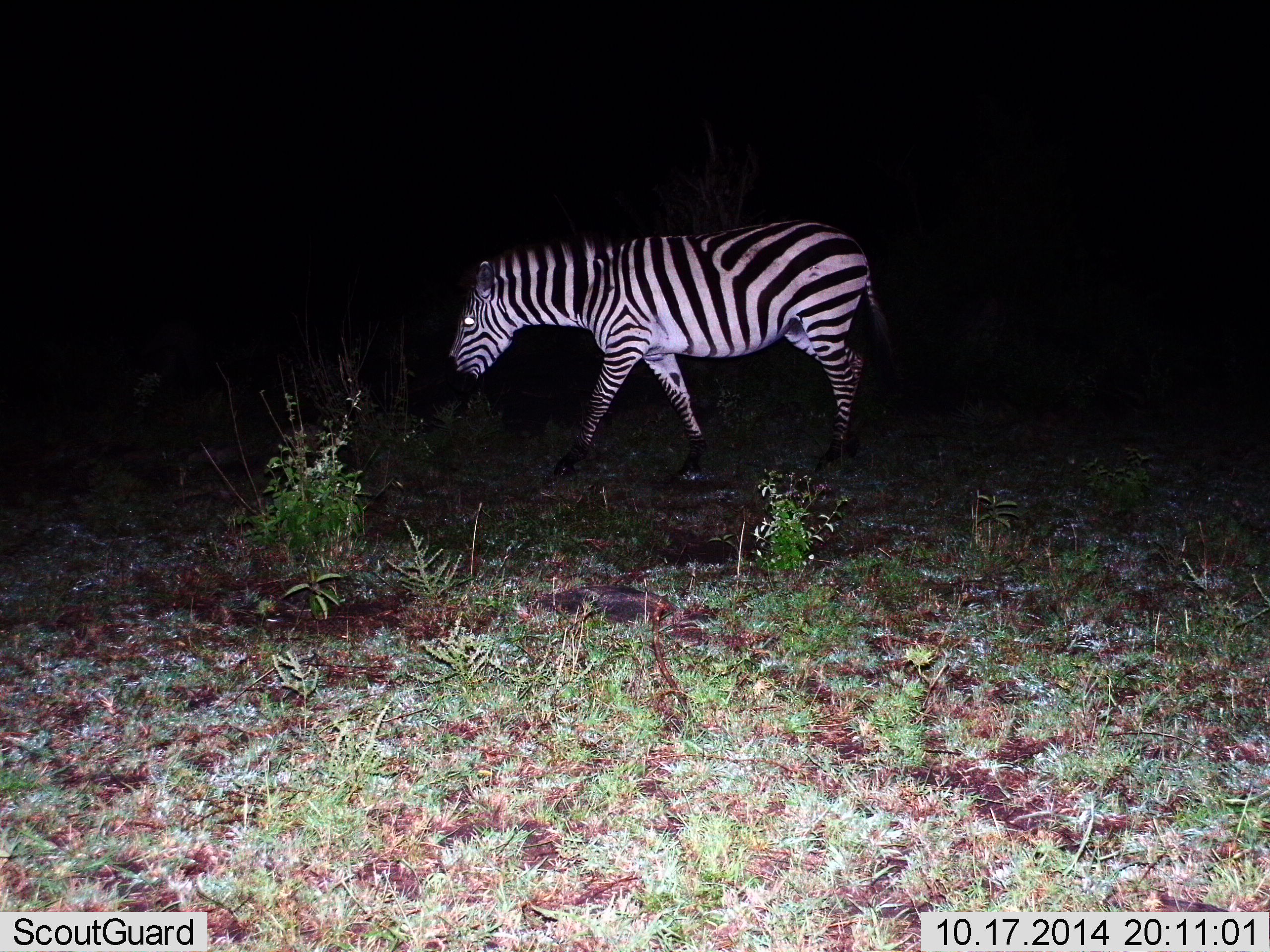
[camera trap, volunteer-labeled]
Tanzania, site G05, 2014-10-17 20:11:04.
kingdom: Animalia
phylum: Chordata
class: Mammalia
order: Perissodactyla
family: Equidae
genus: Equus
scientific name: Equus quagga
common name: plains zebra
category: zebra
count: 1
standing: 20%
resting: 0%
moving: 80%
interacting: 0%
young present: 0%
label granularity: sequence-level